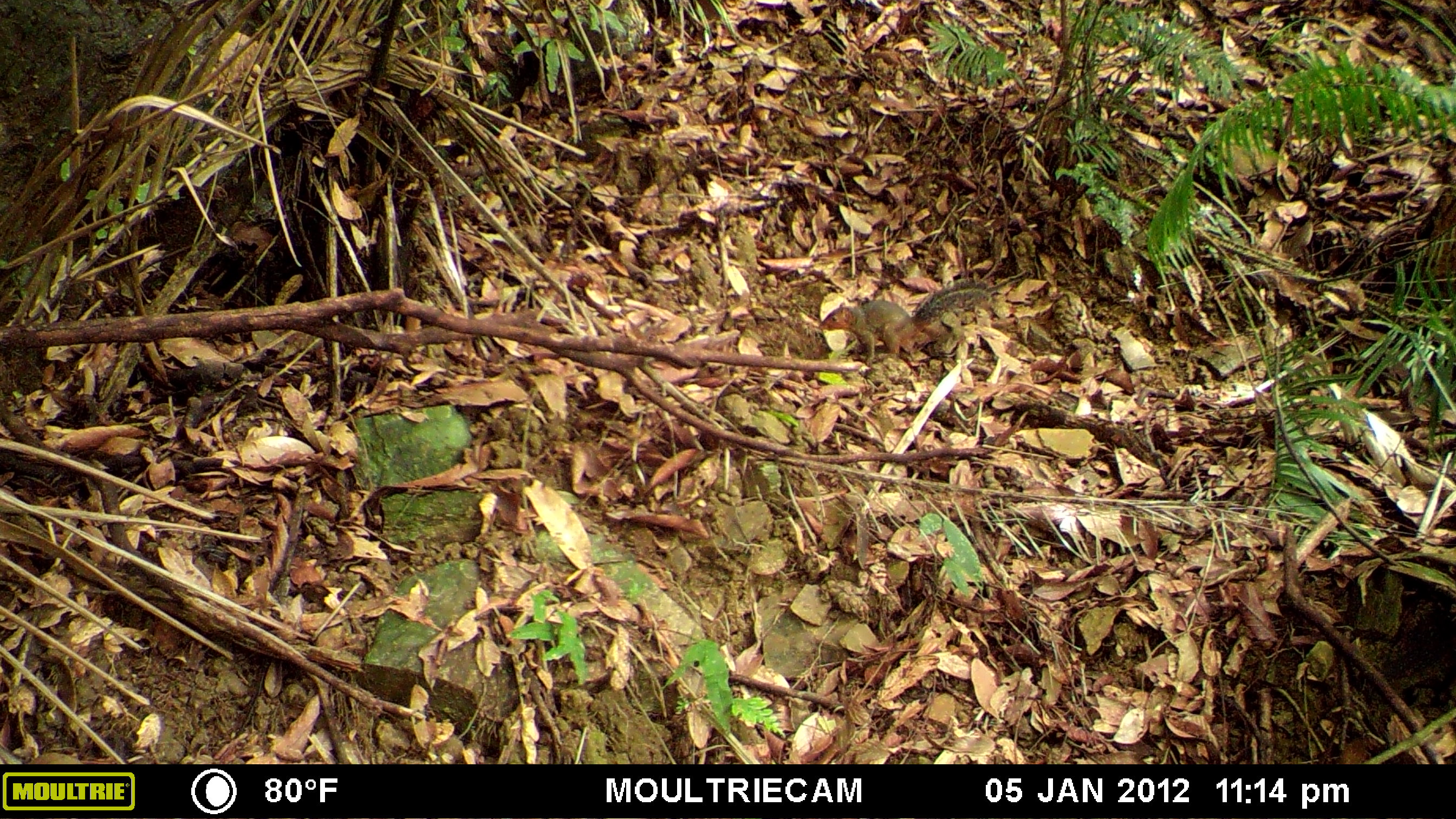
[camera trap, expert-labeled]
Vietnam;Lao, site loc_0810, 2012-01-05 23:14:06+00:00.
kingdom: Animalia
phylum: Chordata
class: Mammalia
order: Rodentia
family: Sciuridae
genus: Dremomys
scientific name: Dremomys rufigenis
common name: red-cheeked squirrel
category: red cheeked squirrel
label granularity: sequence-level